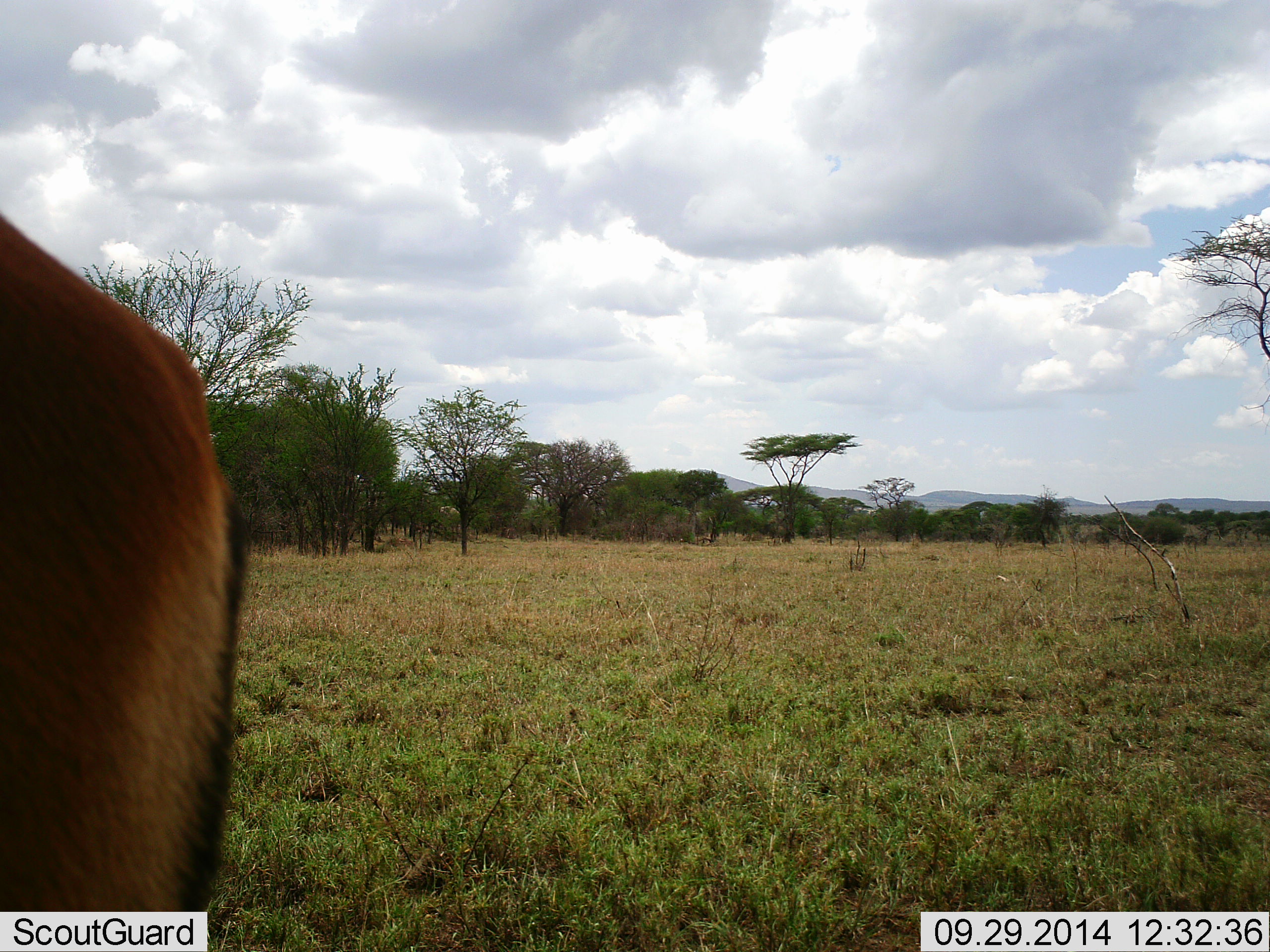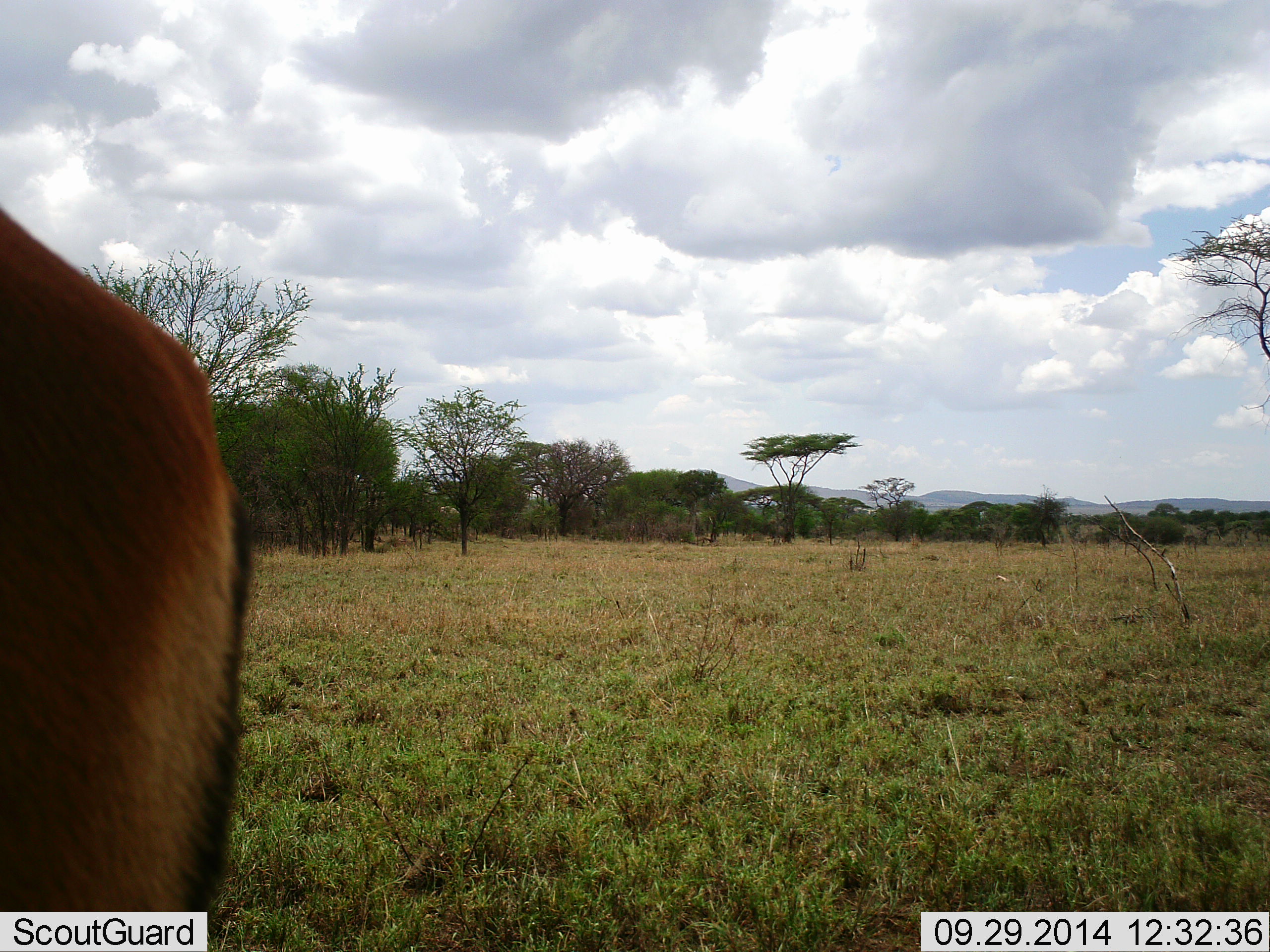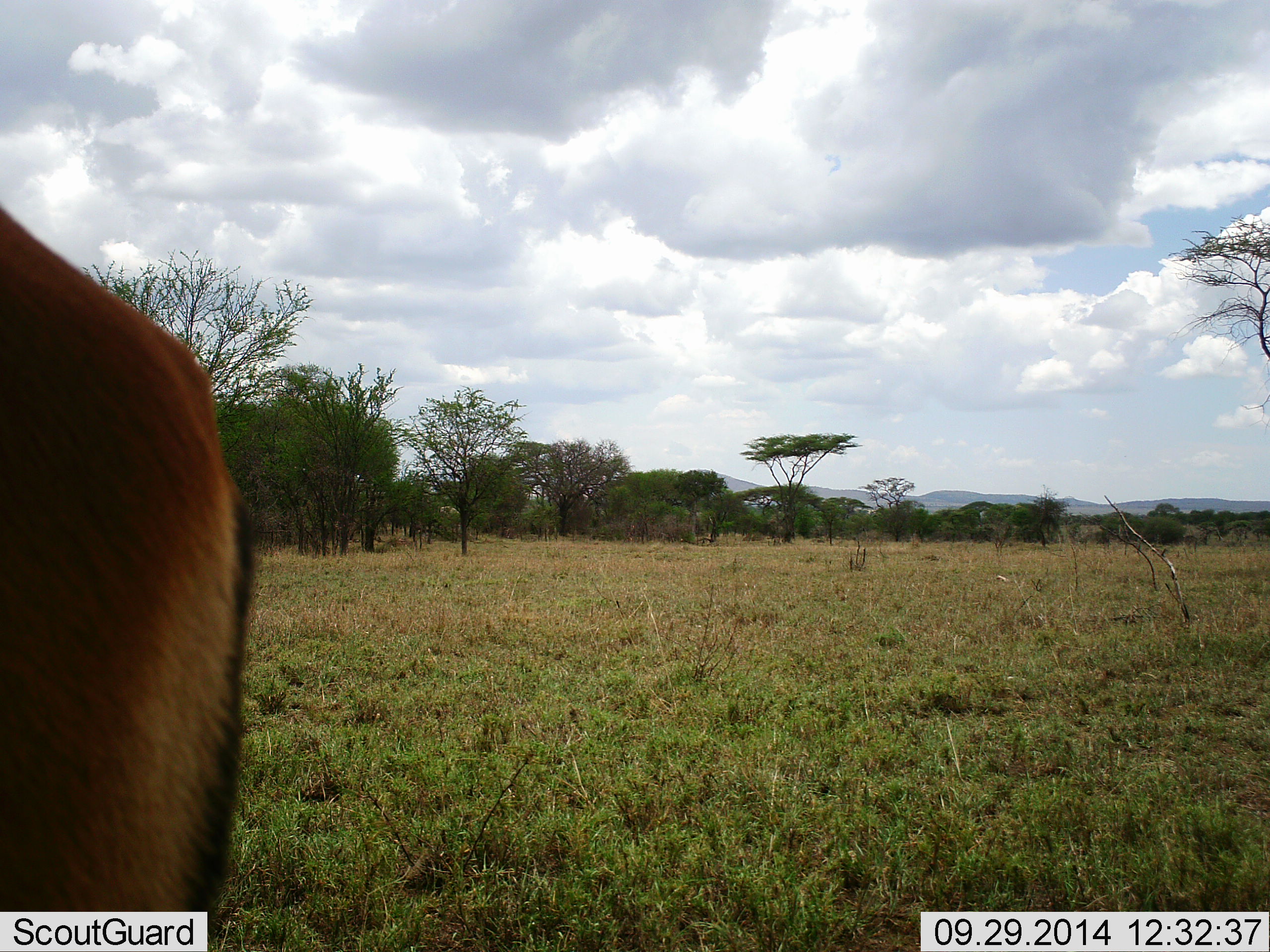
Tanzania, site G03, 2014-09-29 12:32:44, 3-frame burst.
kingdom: Animalia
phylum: Chordata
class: Mammalia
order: Artiodactyla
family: Bovidae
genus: Eudorcas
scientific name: Eudorcas thomsonii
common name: thomson's gazelle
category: gazellethomsons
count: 1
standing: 100%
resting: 0%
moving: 0%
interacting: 0%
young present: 0%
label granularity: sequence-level